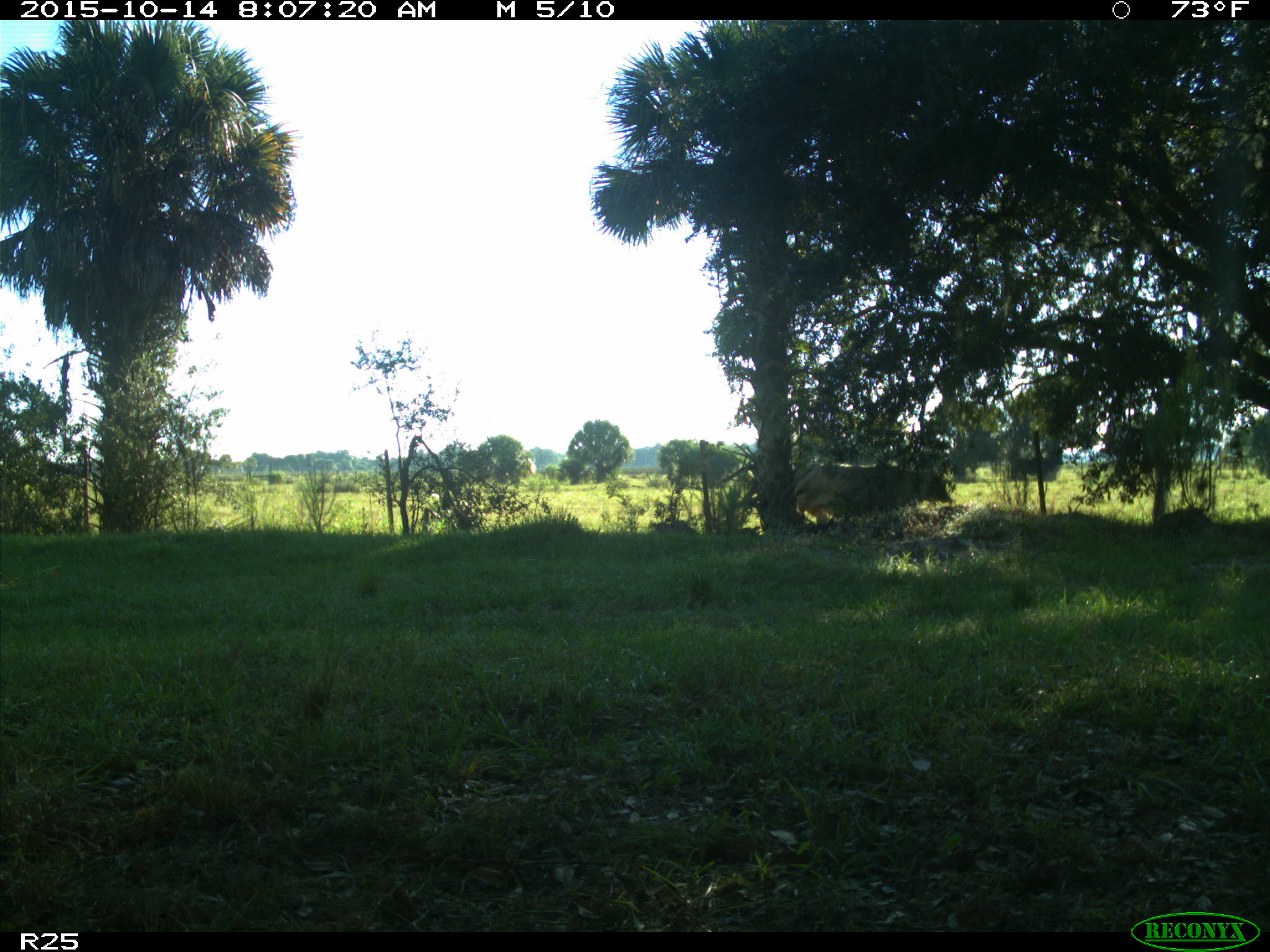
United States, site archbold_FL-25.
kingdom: Animalia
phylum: Chordata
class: Mammalia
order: Artiodactyla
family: Bovidae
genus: Bos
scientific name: Bos taurus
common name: domestic cow